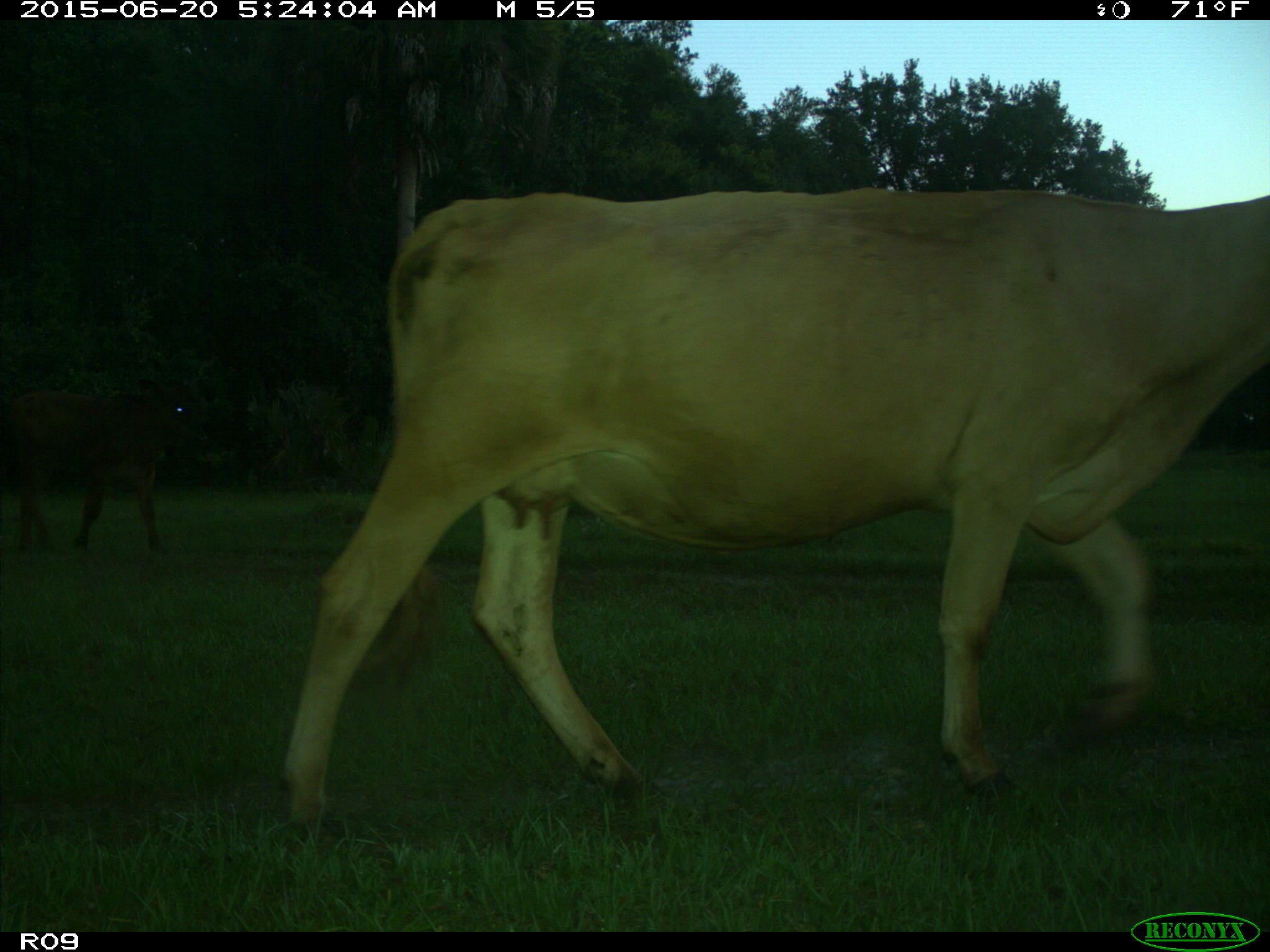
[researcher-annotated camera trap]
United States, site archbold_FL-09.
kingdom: Animalia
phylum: Chordata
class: Mammalia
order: Artiodactyla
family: Bovidae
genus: Bos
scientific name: Bos taurus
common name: domestic cow